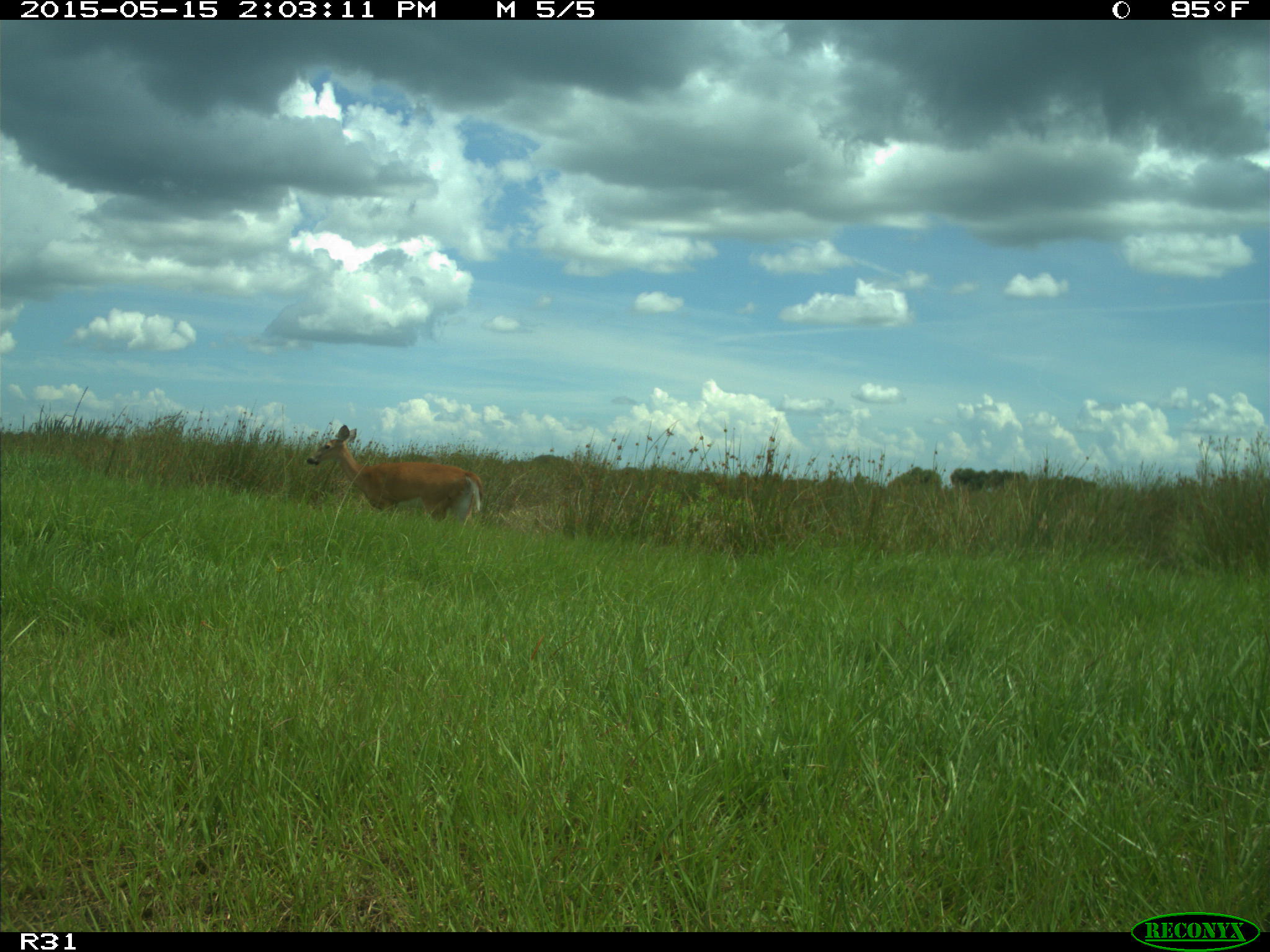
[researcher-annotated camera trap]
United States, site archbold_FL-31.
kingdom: Animalia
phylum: Chordata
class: Mammalia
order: Artiodactyla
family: Cervidae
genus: Odocoileus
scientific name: Odocoileus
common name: deer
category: unidentified deer